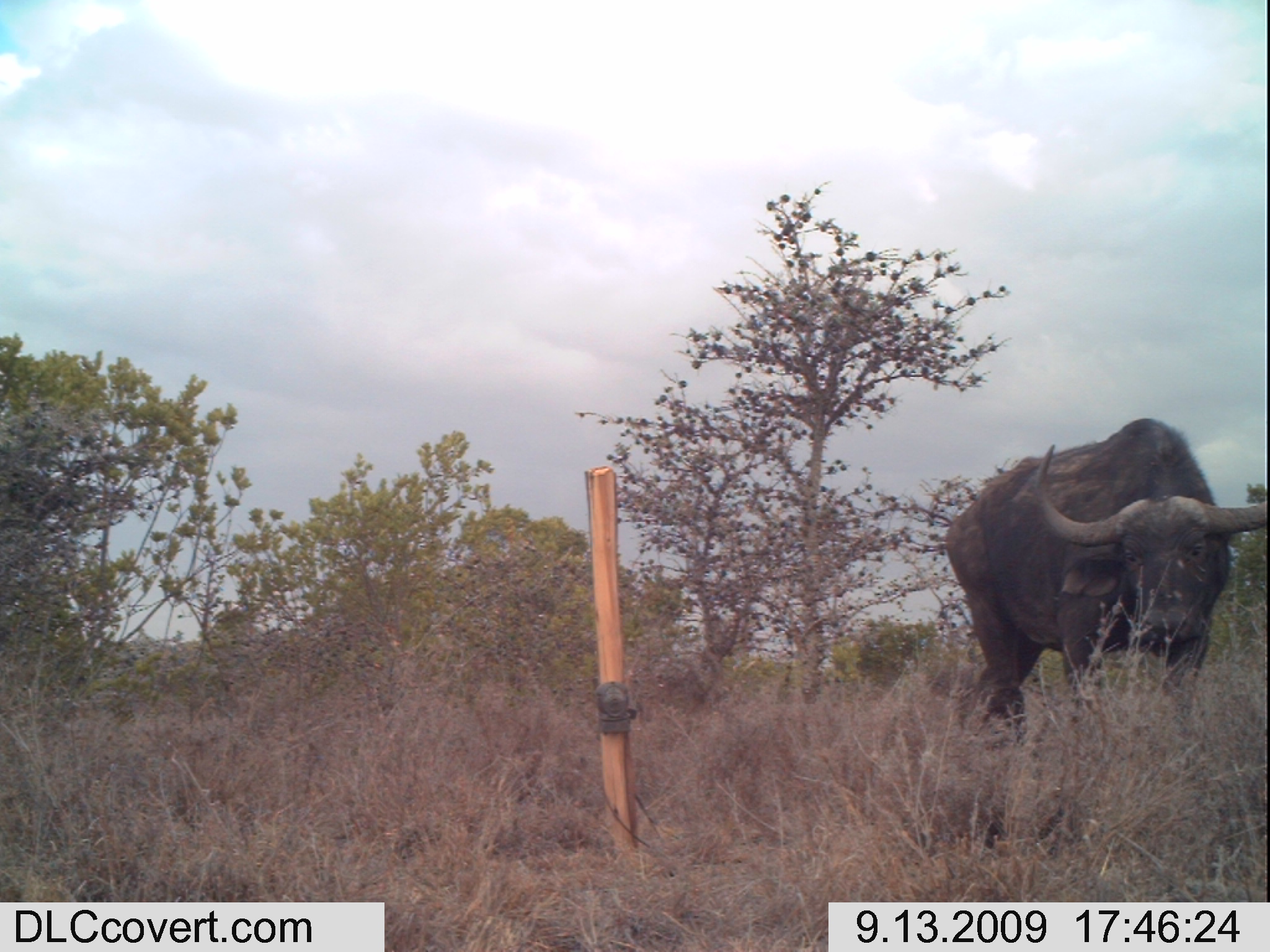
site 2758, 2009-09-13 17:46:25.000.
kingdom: Animalia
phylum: Chordata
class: Mammalia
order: Artiodactyla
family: Bovidae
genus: Syncerus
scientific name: Syncerus caffer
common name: african buffalo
Syncerus caffer (african buffalo), count 1.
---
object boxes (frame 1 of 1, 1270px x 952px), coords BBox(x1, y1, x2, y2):
syncerus caffer: BBox(939, 413, 1270, 748)